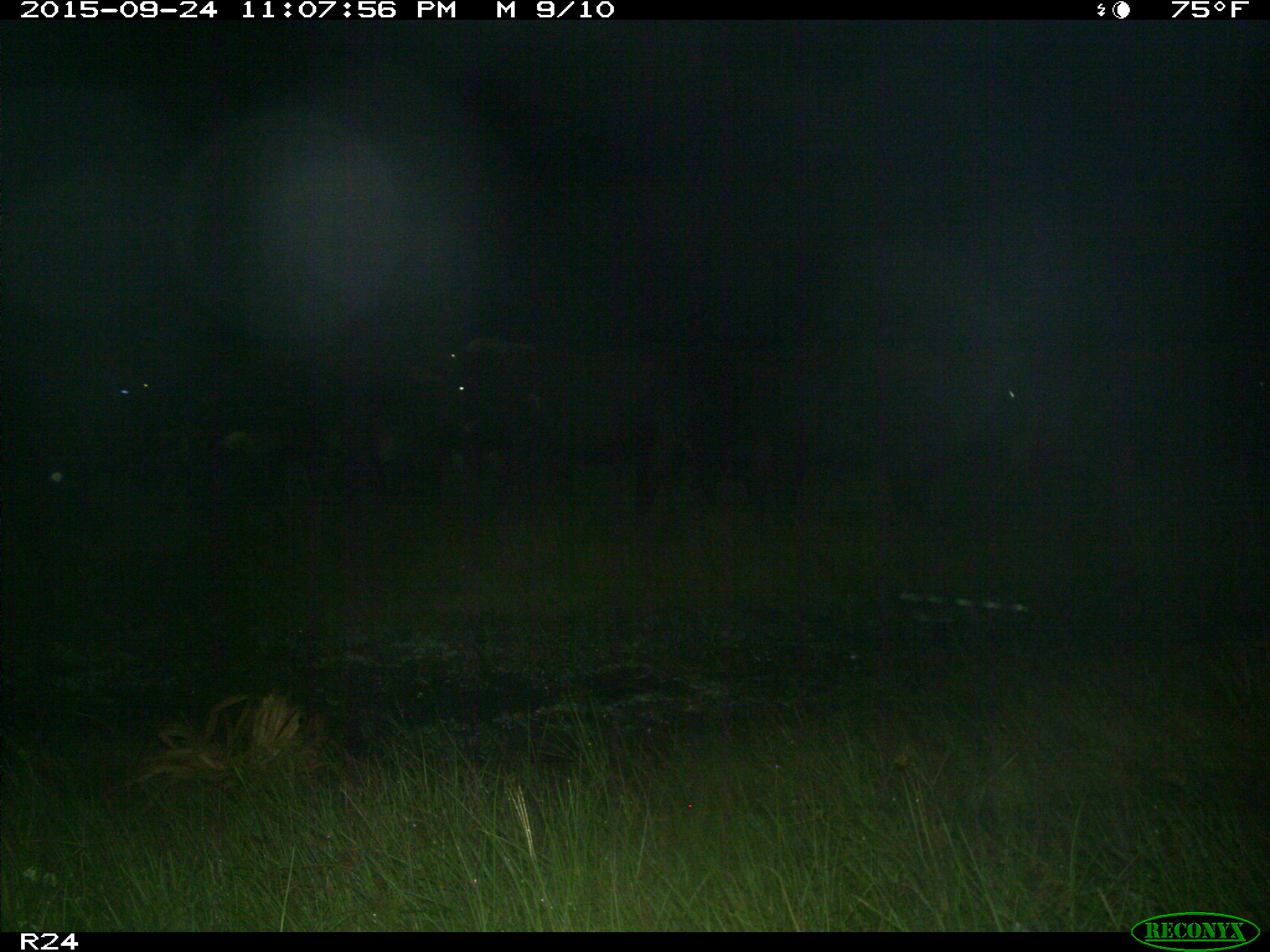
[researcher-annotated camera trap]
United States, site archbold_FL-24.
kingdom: Animalia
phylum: Chordata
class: Mammalia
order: Artiodactyla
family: Bovidae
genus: Bos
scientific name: Bos taurus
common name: domestic cow